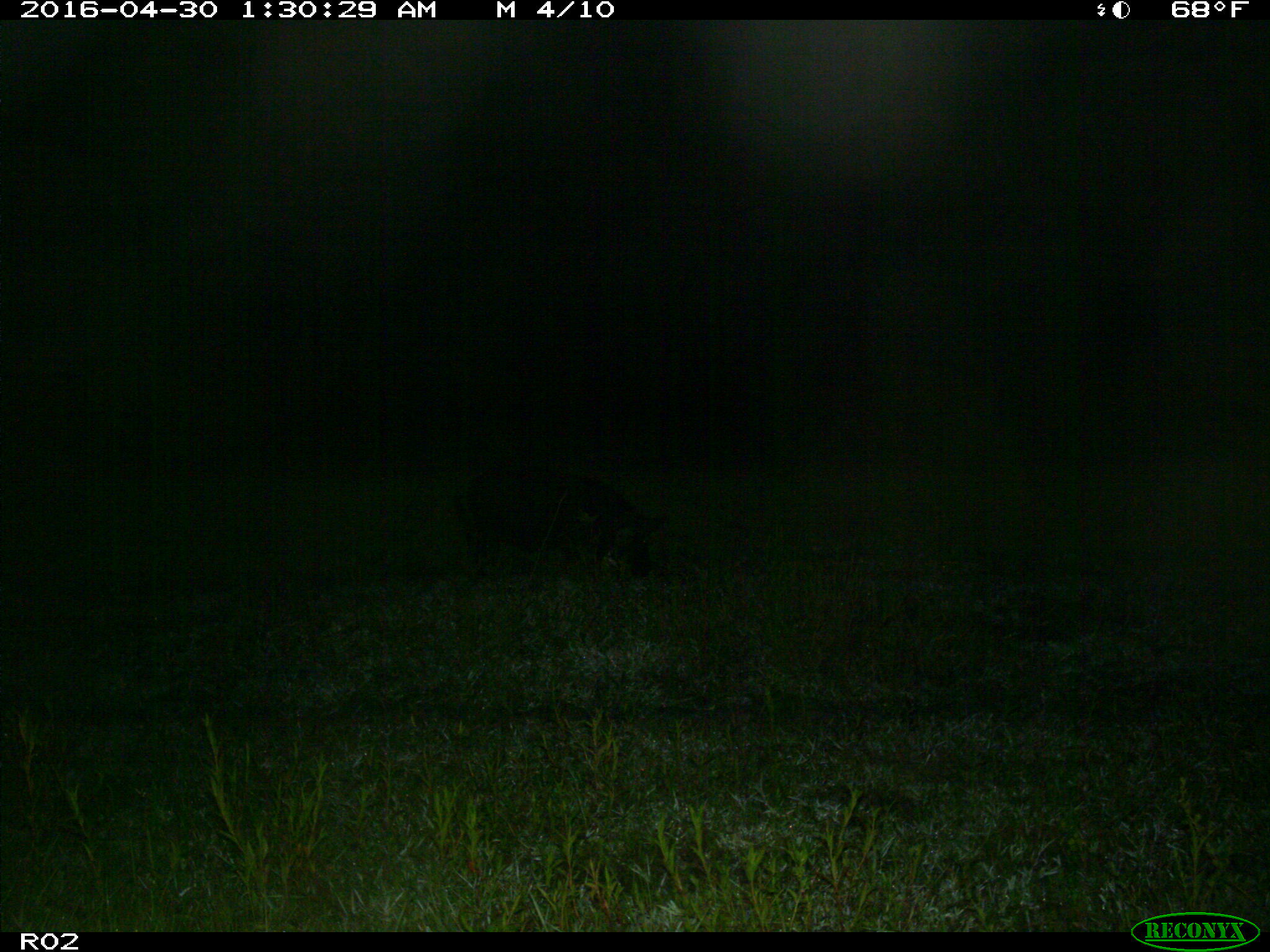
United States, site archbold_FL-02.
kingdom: Animalia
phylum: Chordata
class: Mammalia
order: Artiodactyla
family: Suidae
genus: Sus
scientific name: Sus scrofa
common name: wild boar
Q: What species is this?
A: Sus scrofa (wild boar).